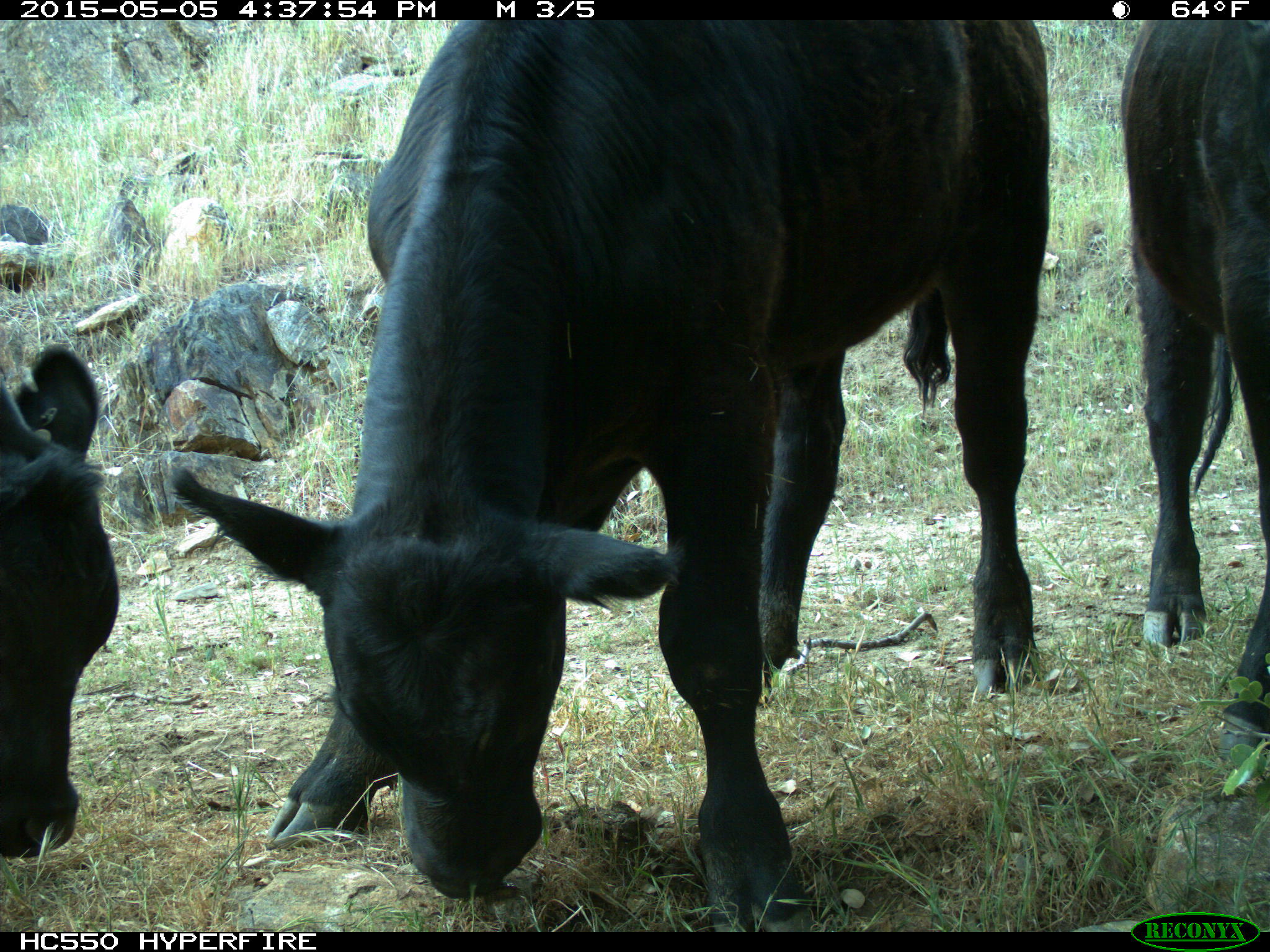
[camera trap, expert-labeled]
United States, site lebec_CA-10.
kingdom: Animalia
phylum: Chordata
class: Mammalia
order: Artiodactyla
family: Bovidae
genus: Bos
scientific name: Bos taurus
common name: domestic cow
Bos taurus (domestic cow).